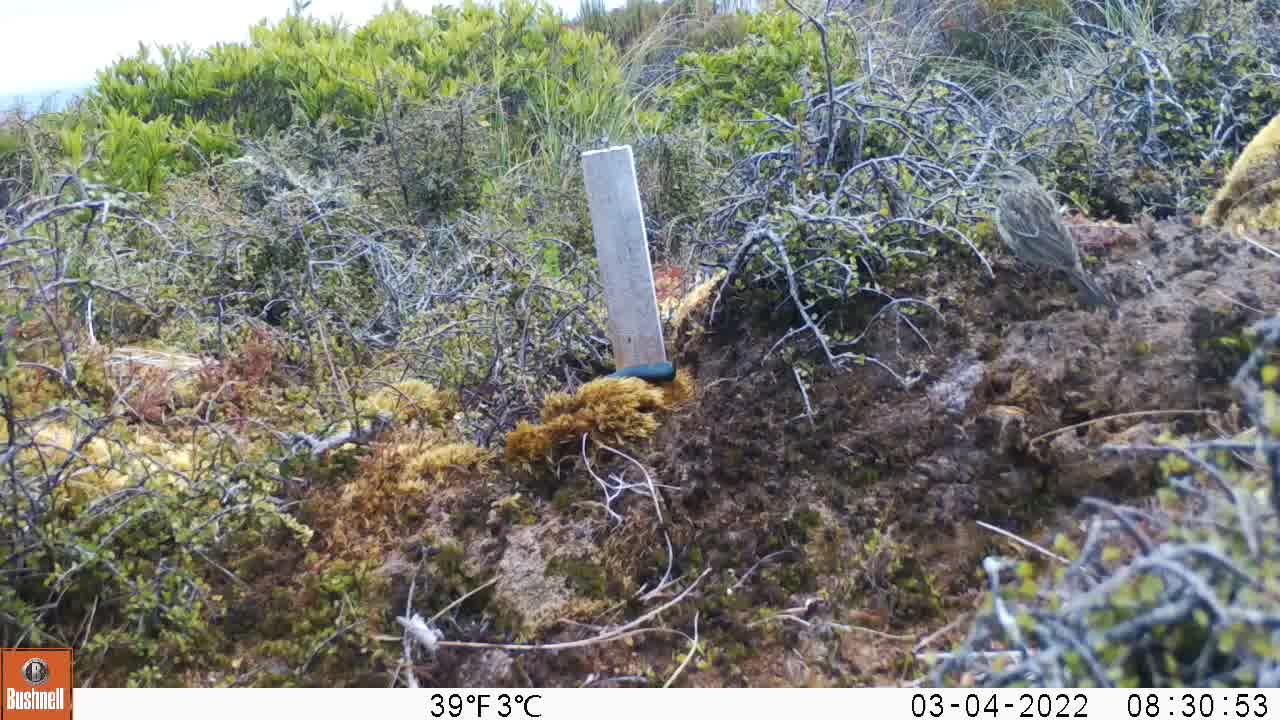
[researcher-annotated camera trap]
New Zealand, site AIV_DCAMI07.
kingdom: Animalia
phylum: Chordata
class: Aves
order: Passeriformes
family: Motacillidae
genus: Anthus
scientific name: Anthus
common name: pipit